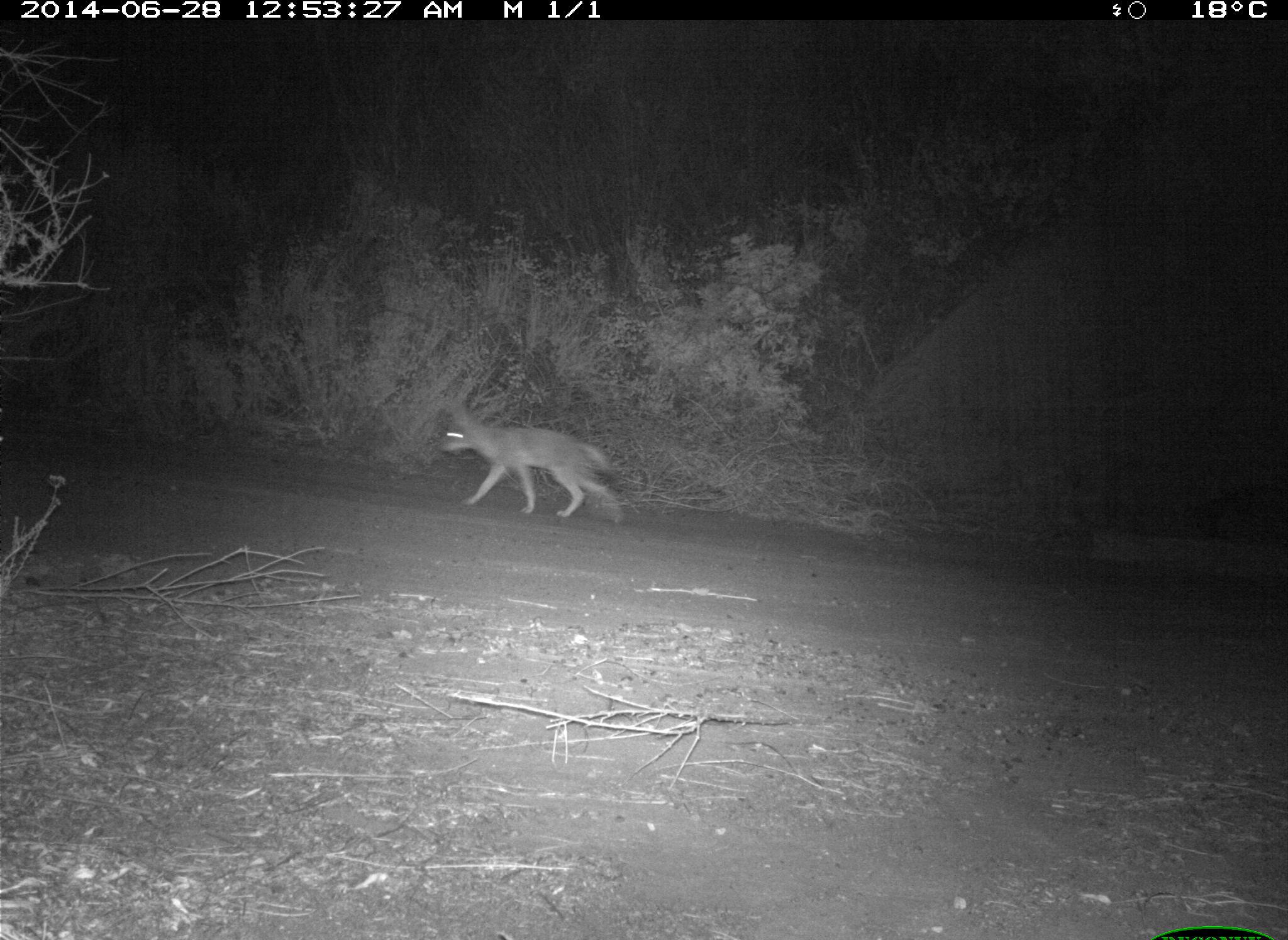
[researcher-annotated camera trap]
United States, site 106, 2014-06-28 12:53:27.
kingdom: Animalia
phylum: Chordata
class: Mammalia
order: Carnivora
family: Canidae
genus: Canis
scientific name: Canis latrans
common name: coyote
Coyote (Canis latrans).